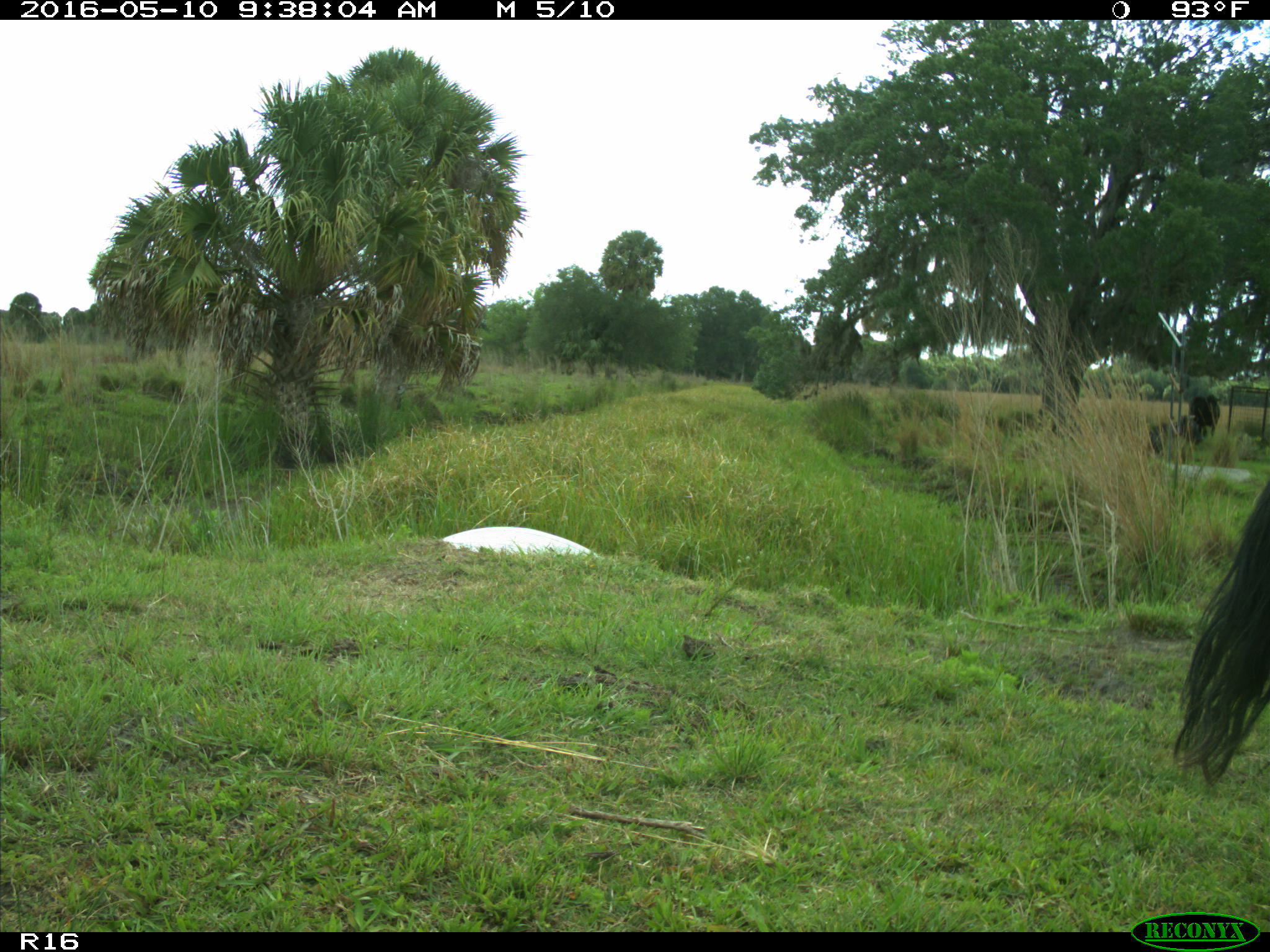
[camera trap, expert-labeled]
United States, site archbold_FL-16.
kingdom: Animalia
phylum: Chordata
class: Mammalia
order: Artiodactyla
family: Bovidae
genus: Bos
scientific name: Bos taurus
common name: domestic cow